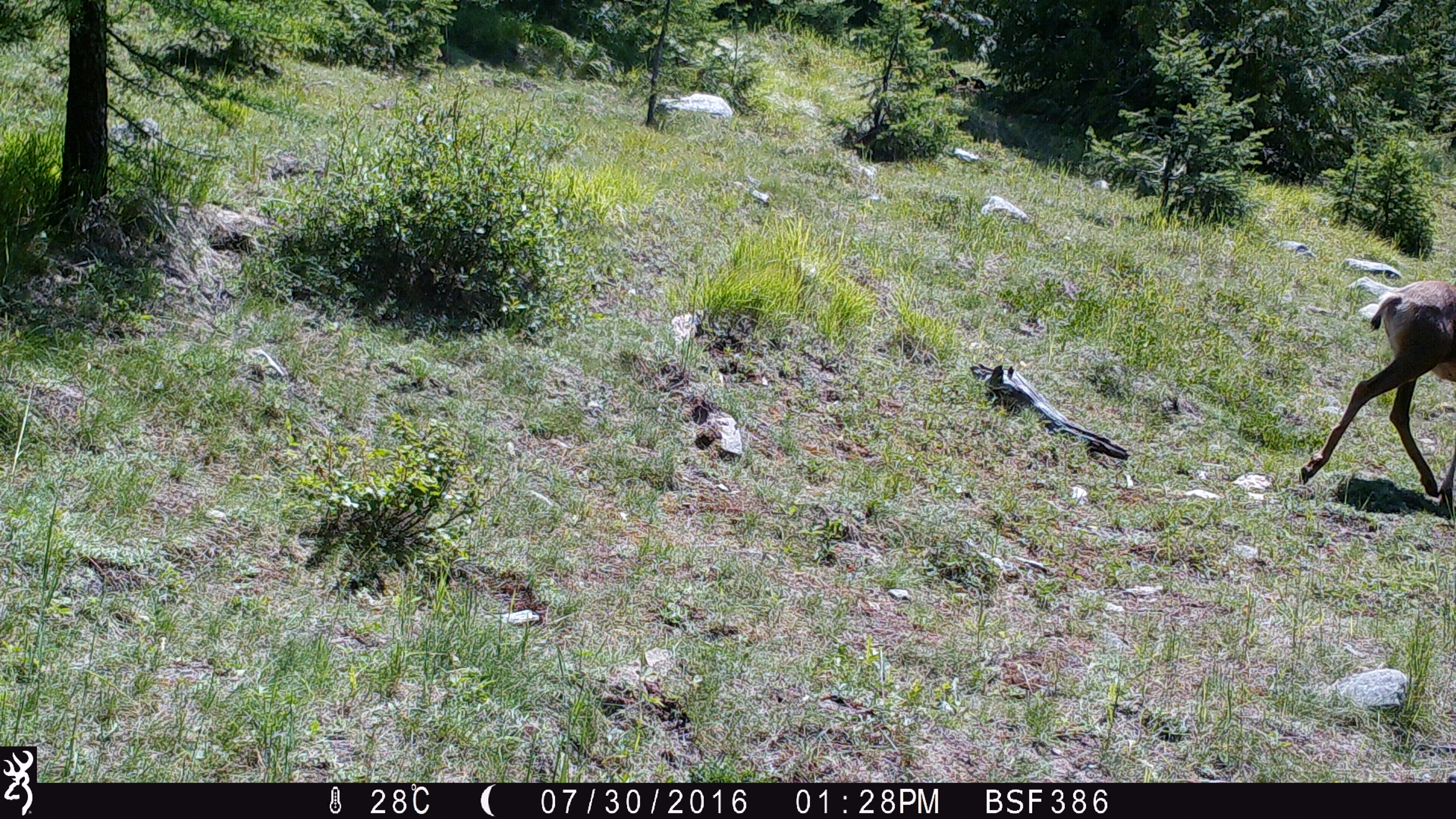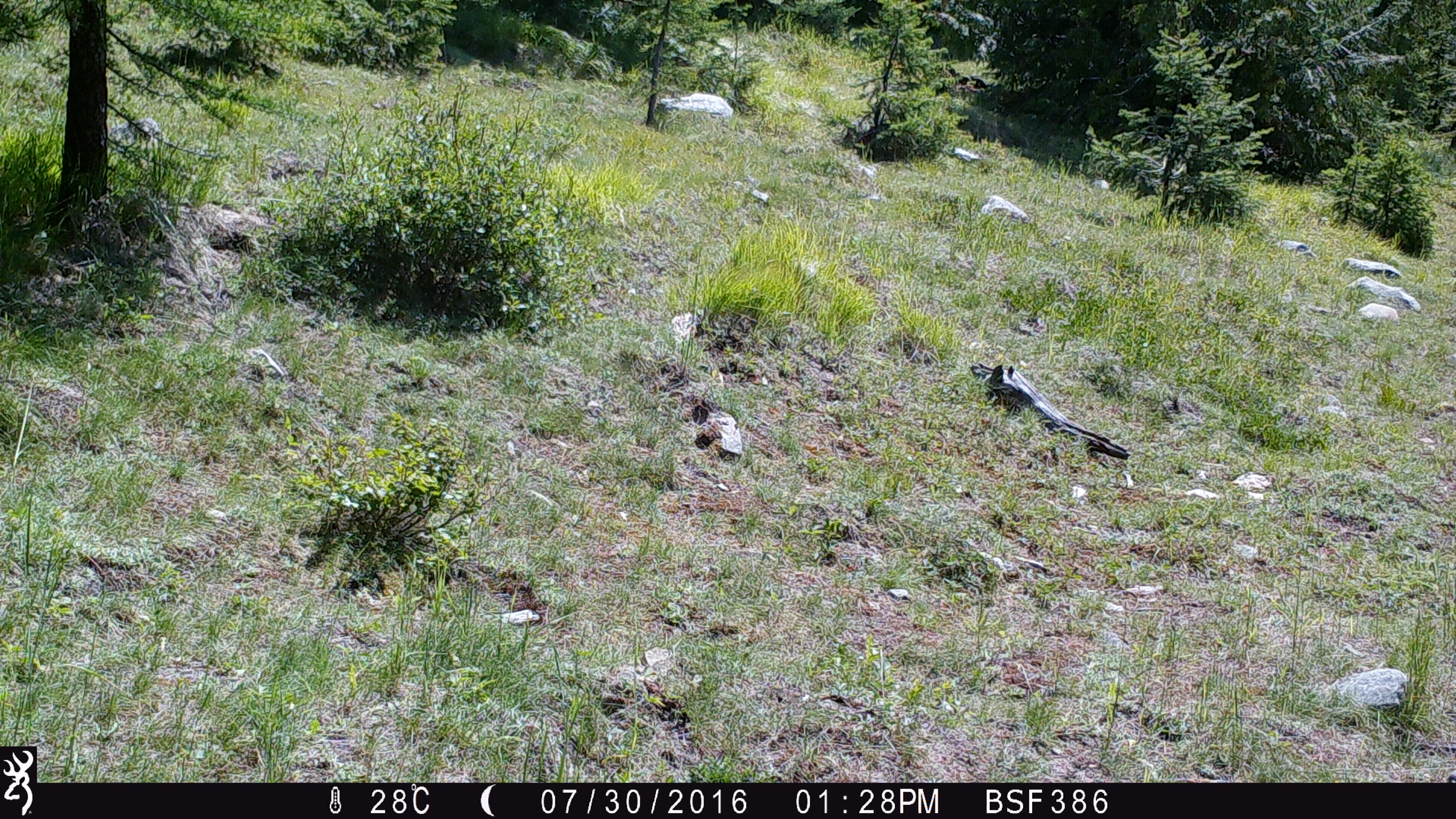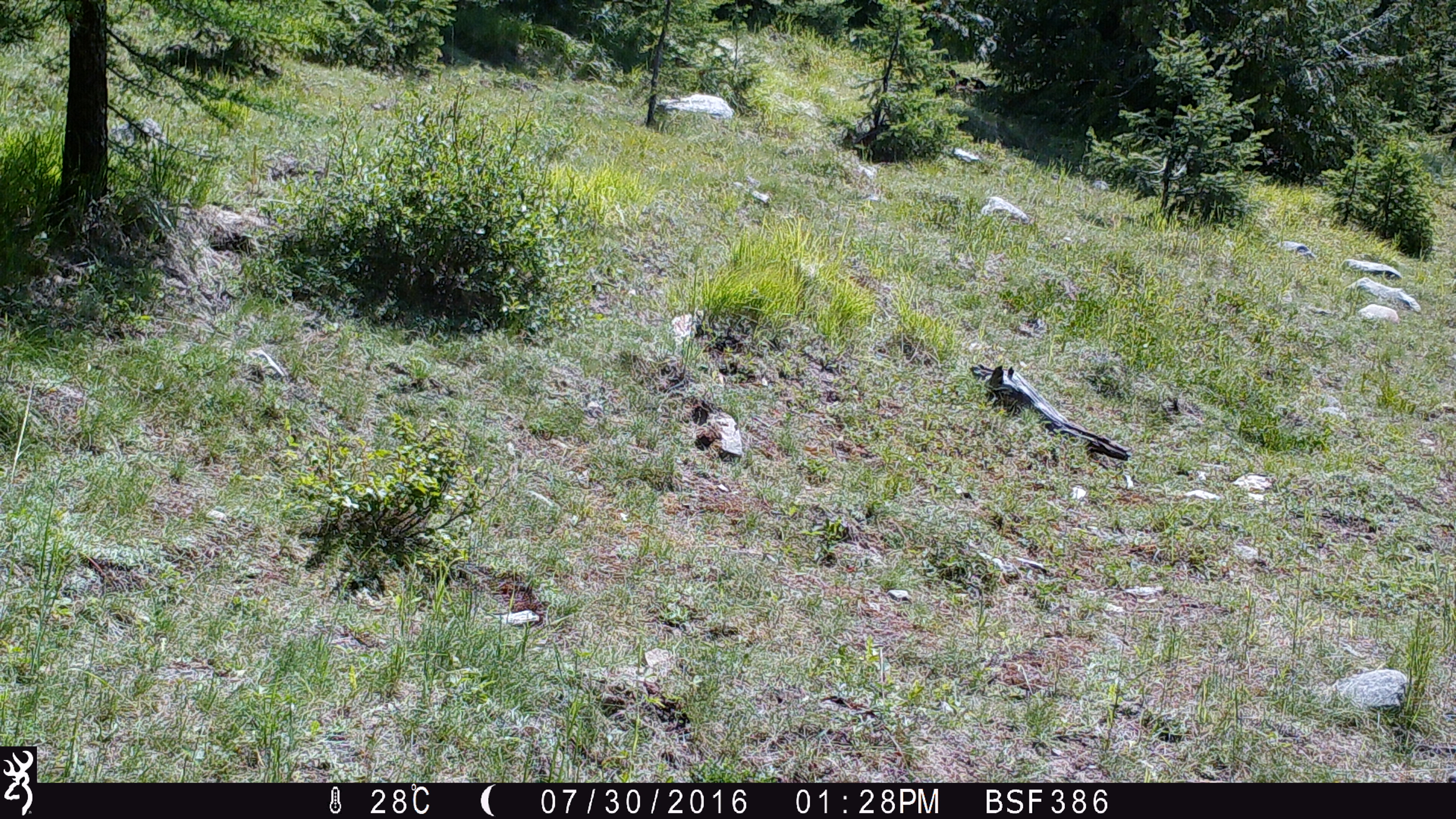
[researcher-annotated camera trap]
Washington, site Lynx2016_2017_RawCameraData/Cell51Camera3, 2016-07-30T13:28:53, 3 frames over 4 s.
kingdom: Animalia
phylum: Chordata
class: Mammalia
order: Artiodactyla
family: Cervidae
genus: Odocoileus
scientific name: Odocoileus hemionus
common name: mule deer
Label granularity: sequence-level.